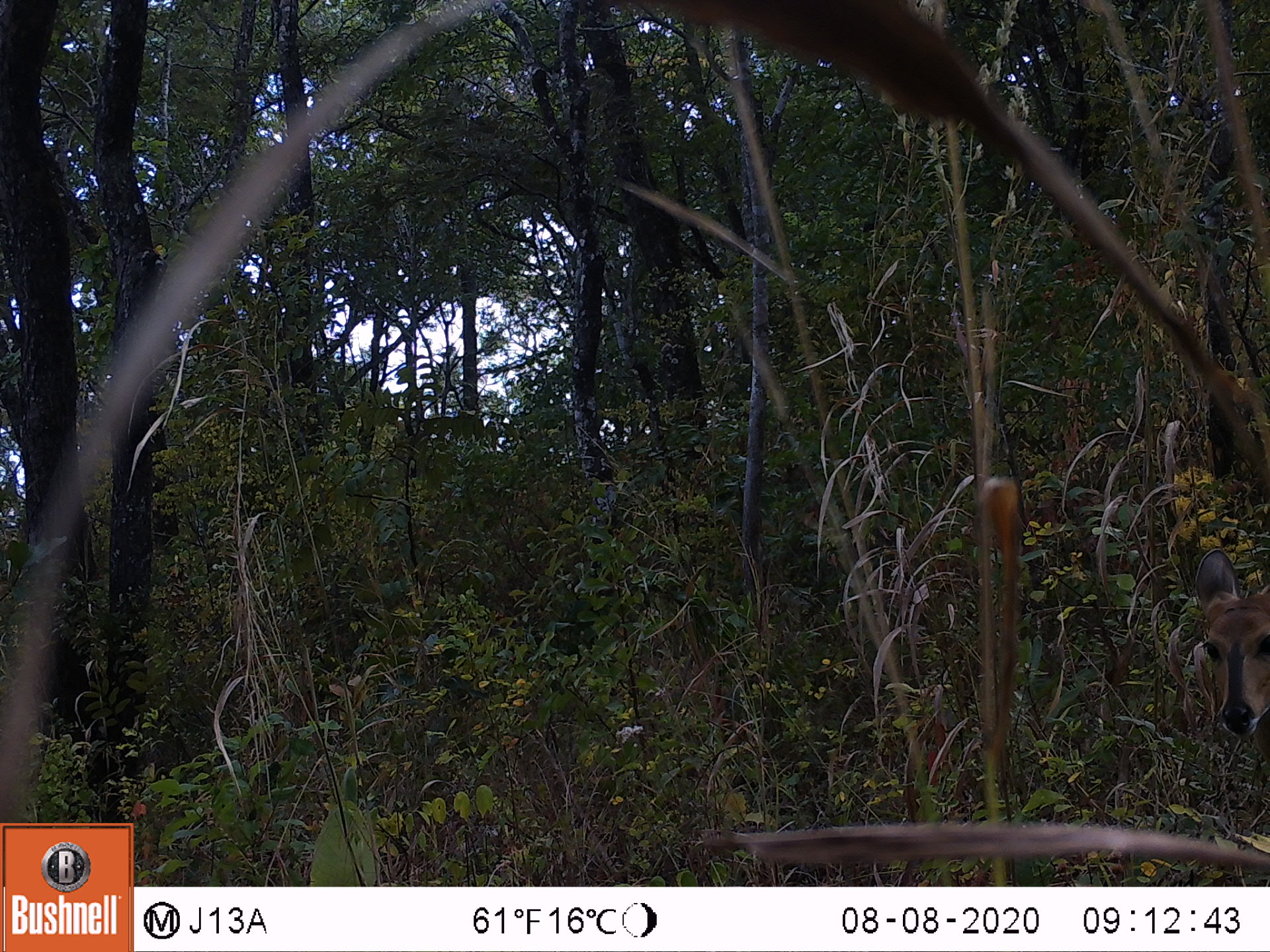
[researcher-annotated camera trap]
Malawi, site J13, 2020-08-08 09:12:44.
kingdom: Animalia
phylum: Chordata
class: Mammalia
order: Artiodactyla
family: Bovidae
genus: Tragelaphus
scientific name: Tragelaphus sylvaticus sylvaticus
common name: cape bushbuck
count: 1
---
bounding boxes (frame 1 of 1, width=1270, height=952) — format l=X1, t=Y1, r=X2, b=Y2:
cape bushbuck: l=1179, t=542, r=1268, b=742